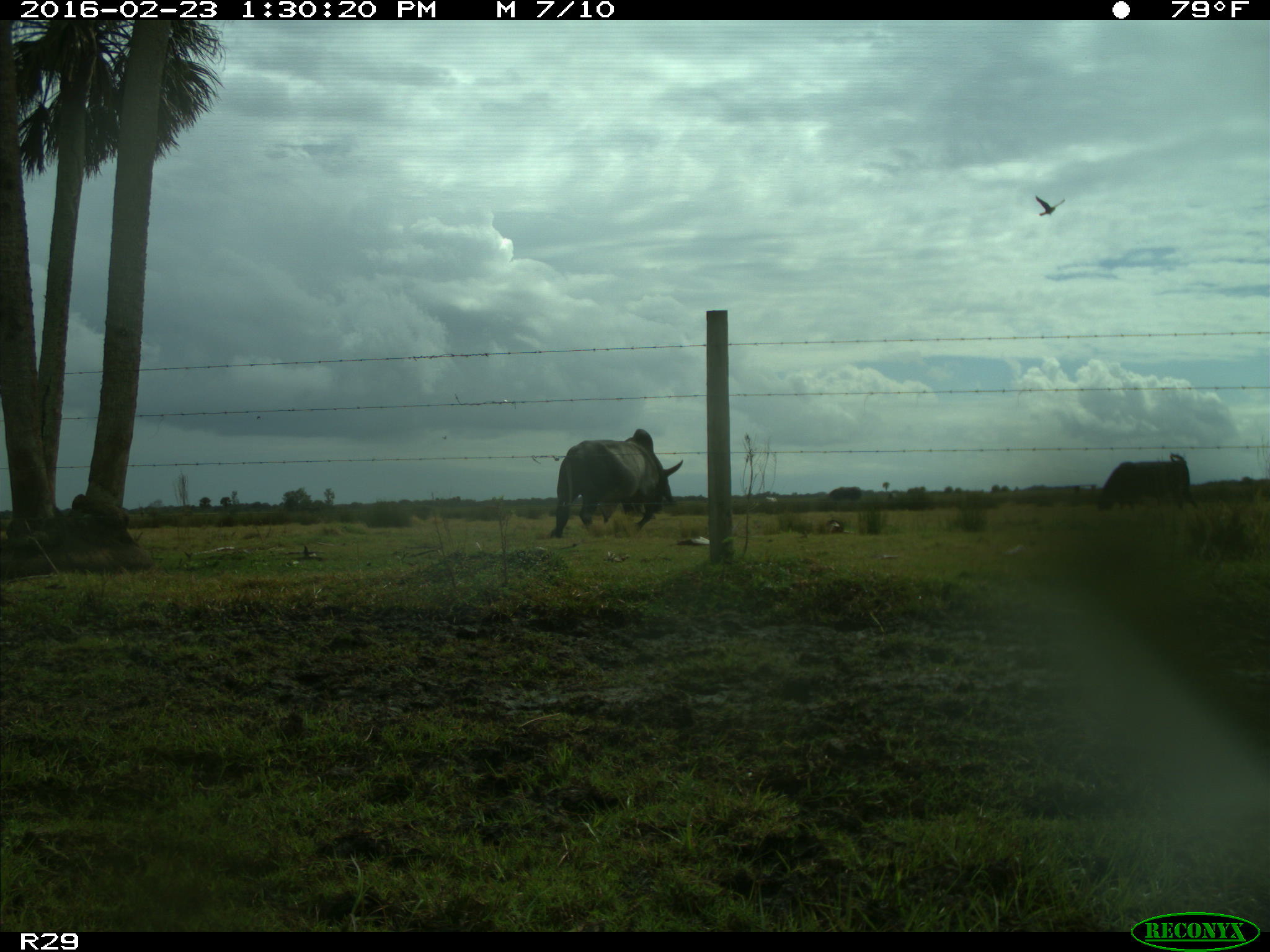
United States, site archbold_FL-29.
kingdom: Animalia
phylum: Chordata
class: Mammalia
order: Artiodactyla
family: Bovidae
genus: Bos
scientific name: Bos taurus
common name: domestic cow